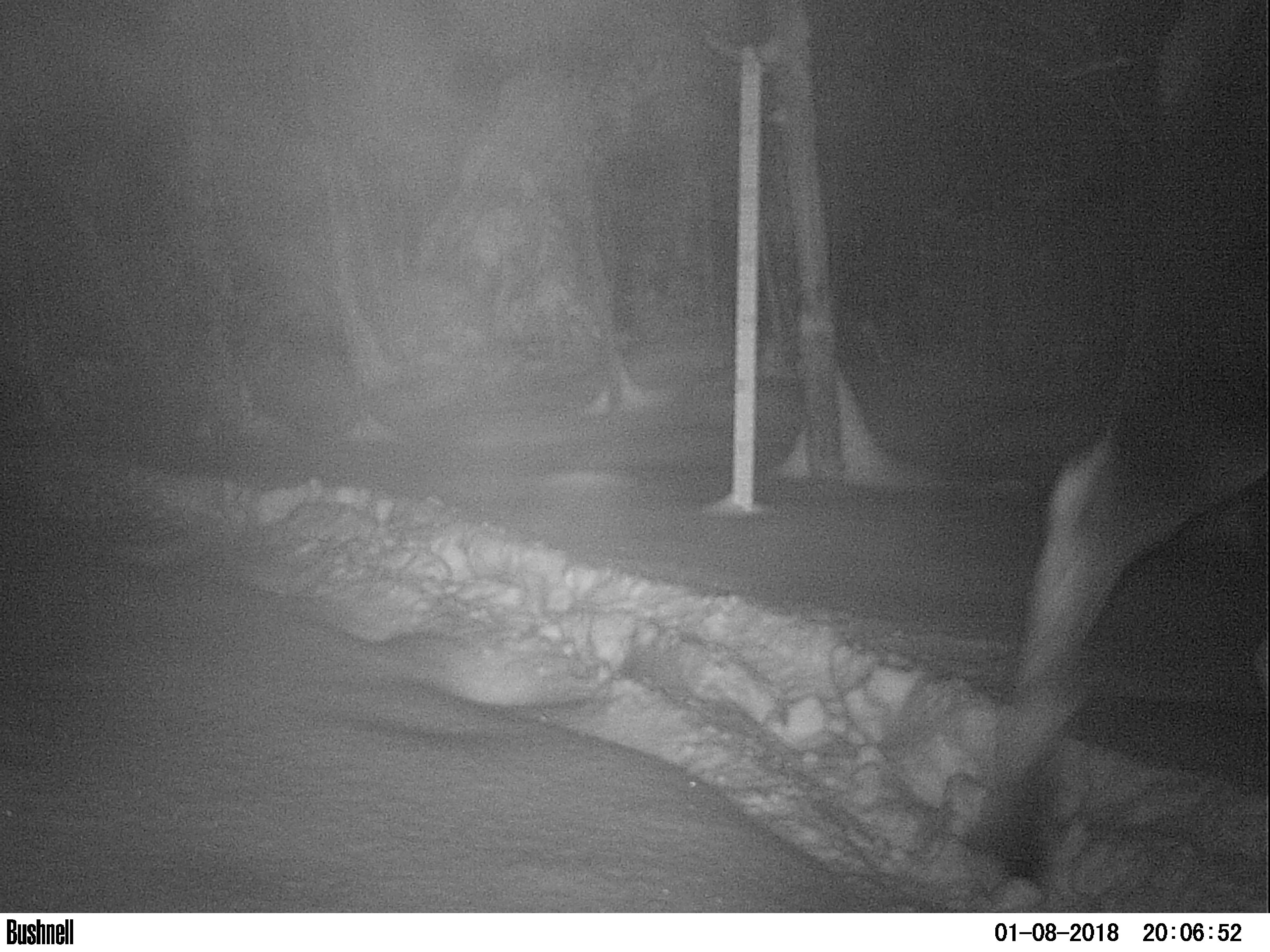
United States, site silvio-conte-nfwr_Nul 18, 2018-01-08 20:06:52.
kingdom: Animalia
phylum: Chordata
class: Mammalia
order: Artiodactyla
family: Cervidae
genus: Alces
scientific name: Alces alces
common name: moose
Moose (Alces alces).